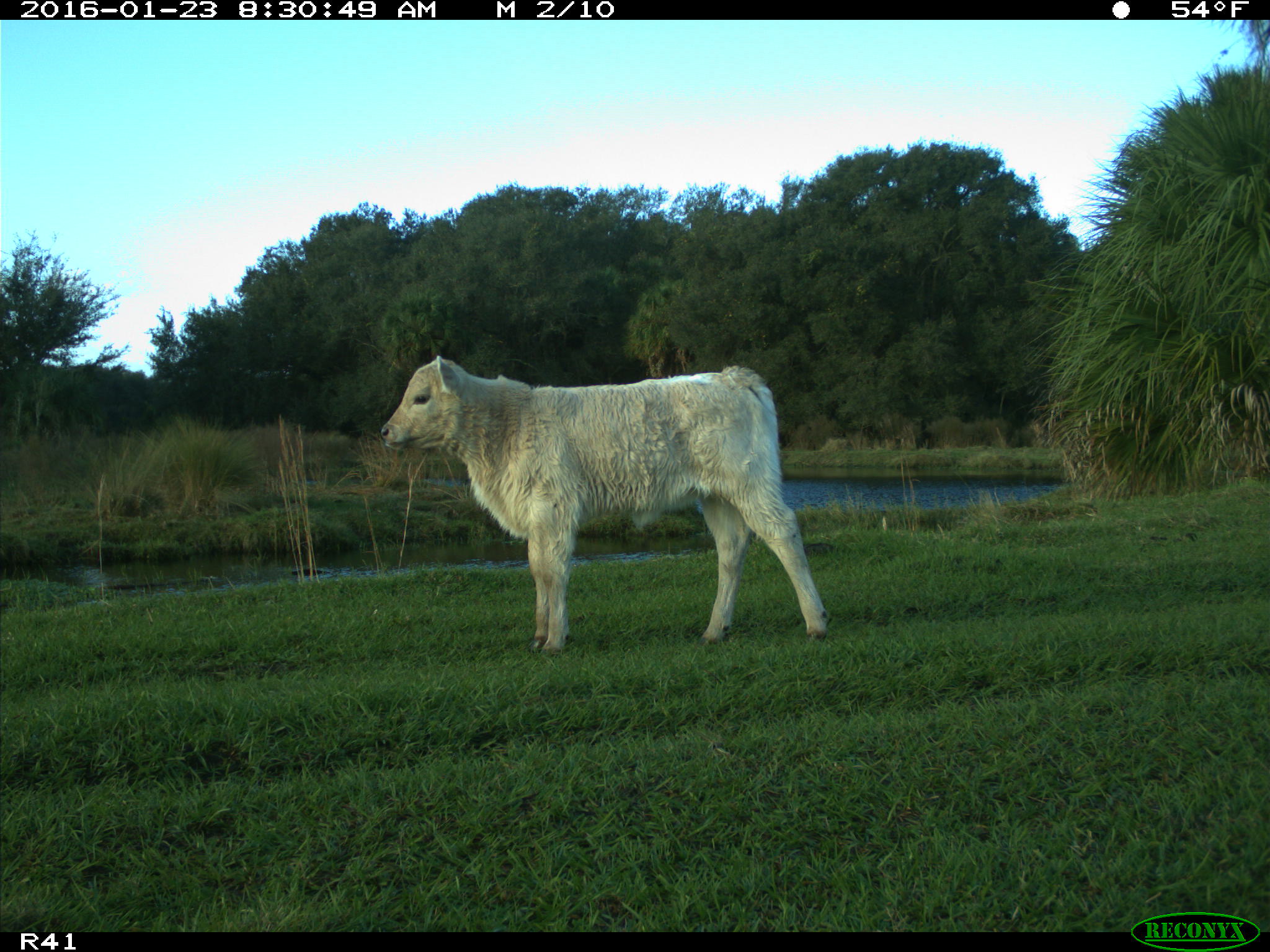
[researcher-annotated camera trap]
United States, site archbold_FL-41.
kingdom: Animalia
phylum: Chordata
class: Mammalia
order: Artiodactyla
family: Bovidae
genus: Bos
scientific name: Bos taurus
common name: domestic cow